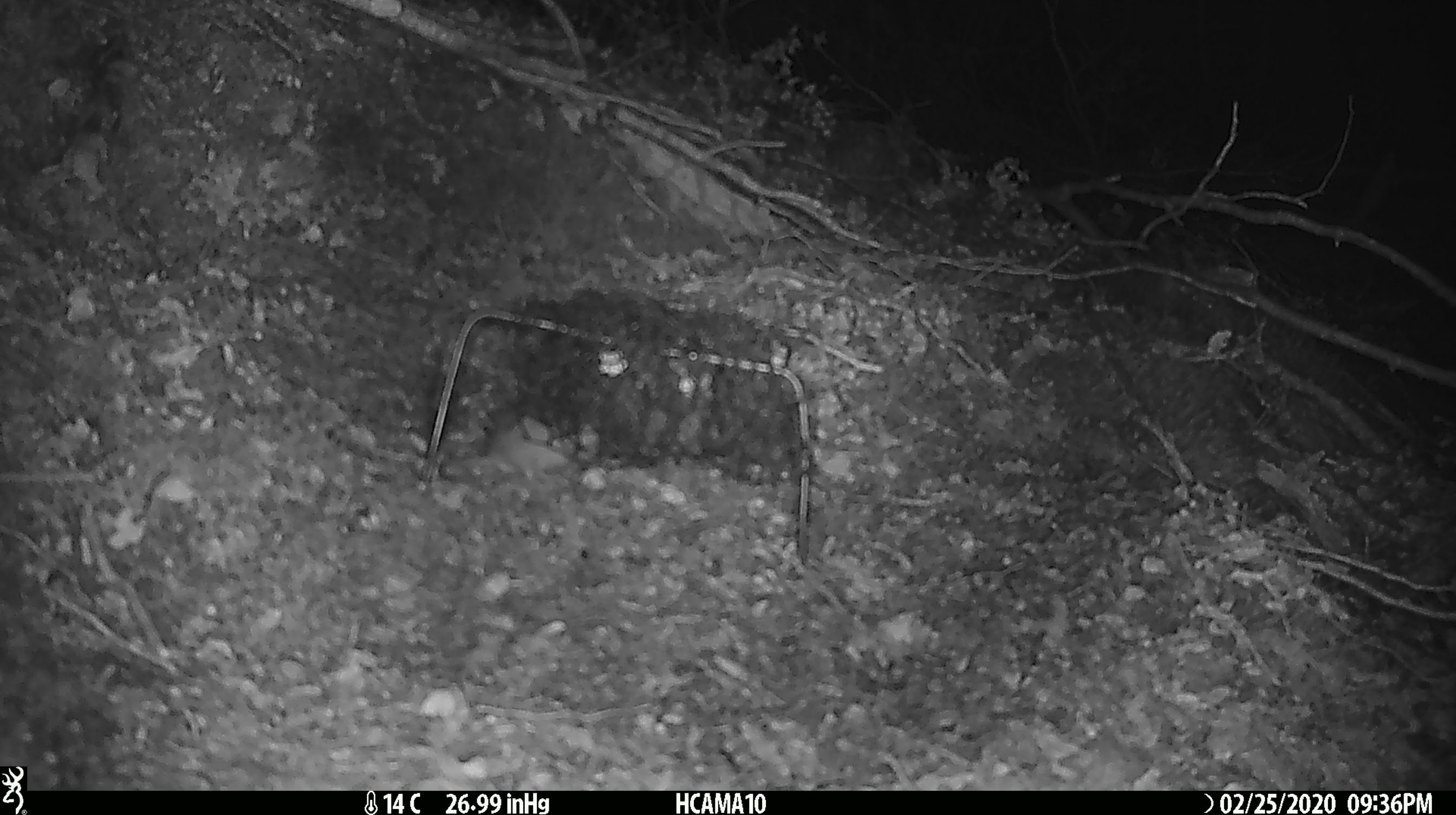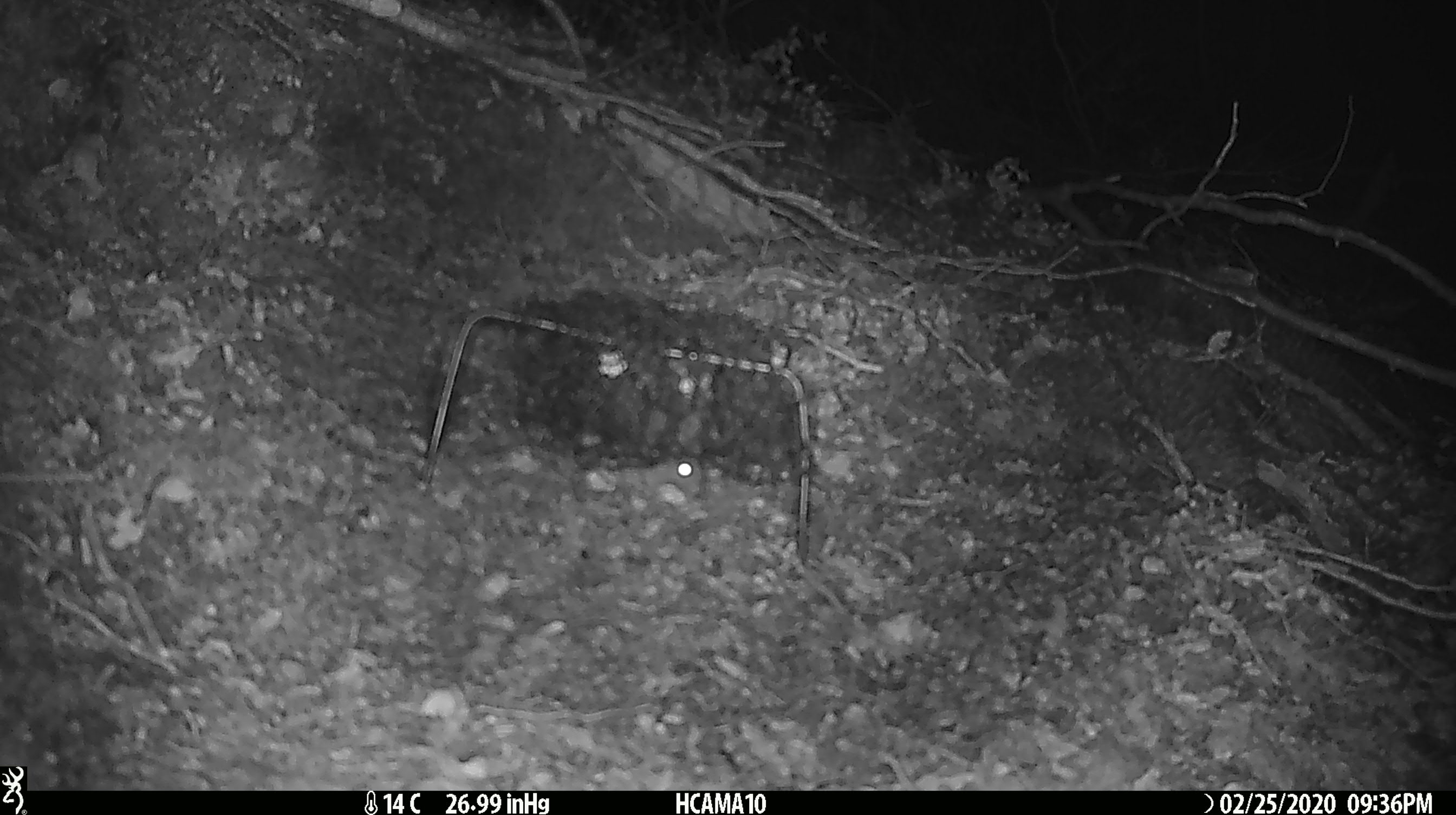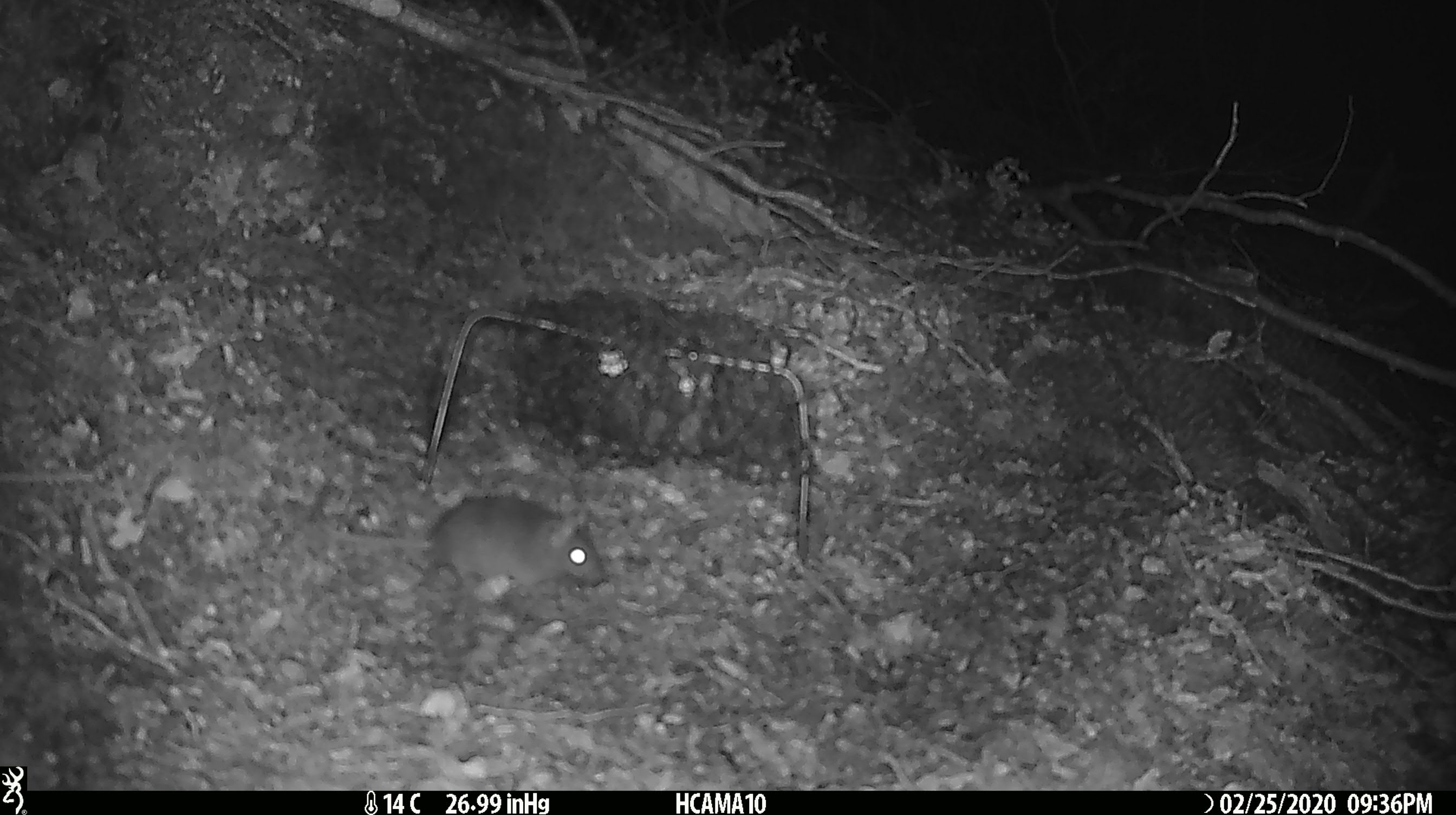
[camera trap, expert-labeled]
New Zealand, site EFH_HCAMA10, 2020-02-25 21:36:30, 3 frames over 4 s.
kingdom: Animalia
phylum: Chordata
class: Mammalia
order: Rodentia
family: Muridae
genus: Mus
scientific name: Mus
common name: mouse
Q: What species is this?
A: Mouse (Mus).